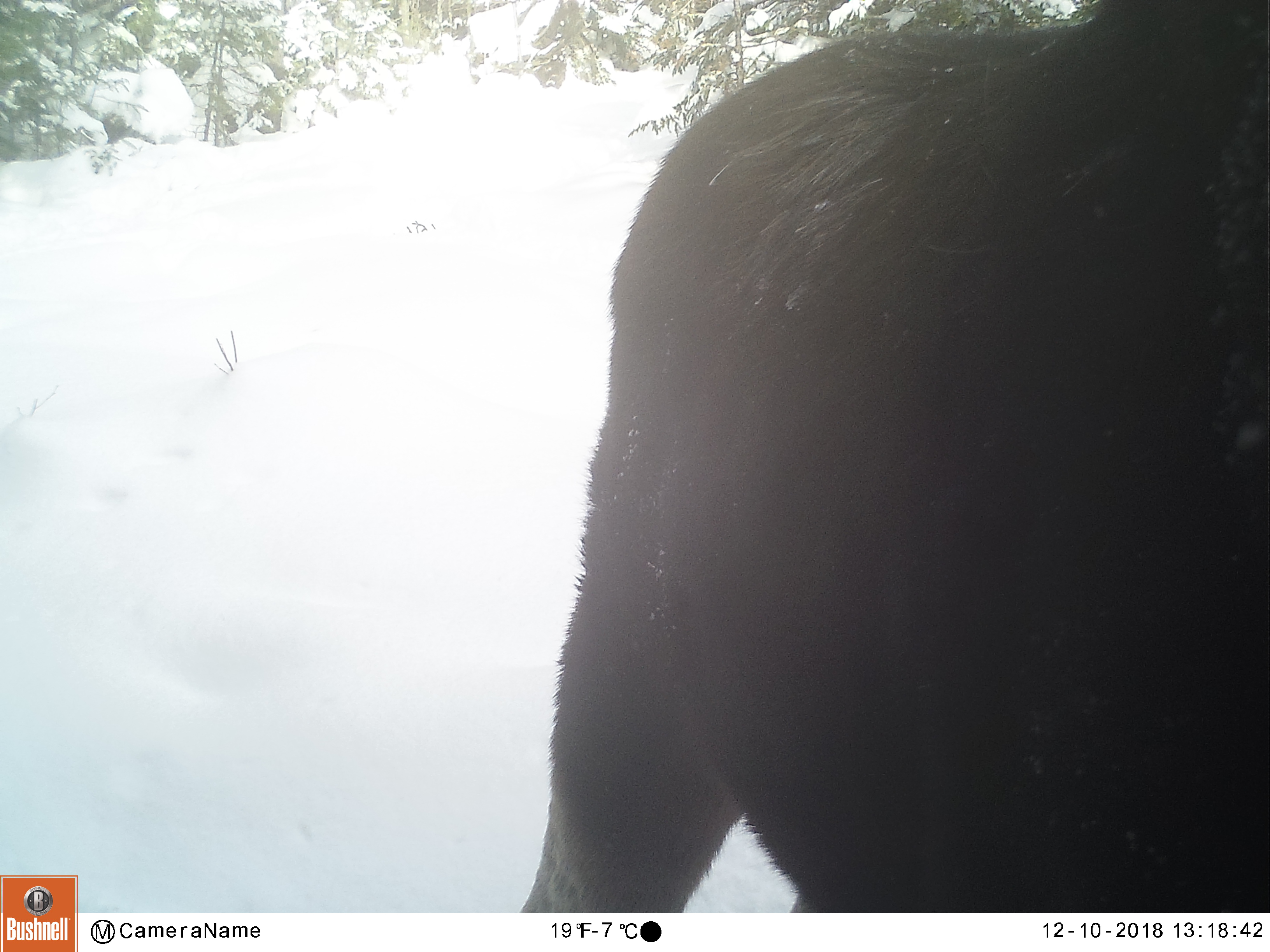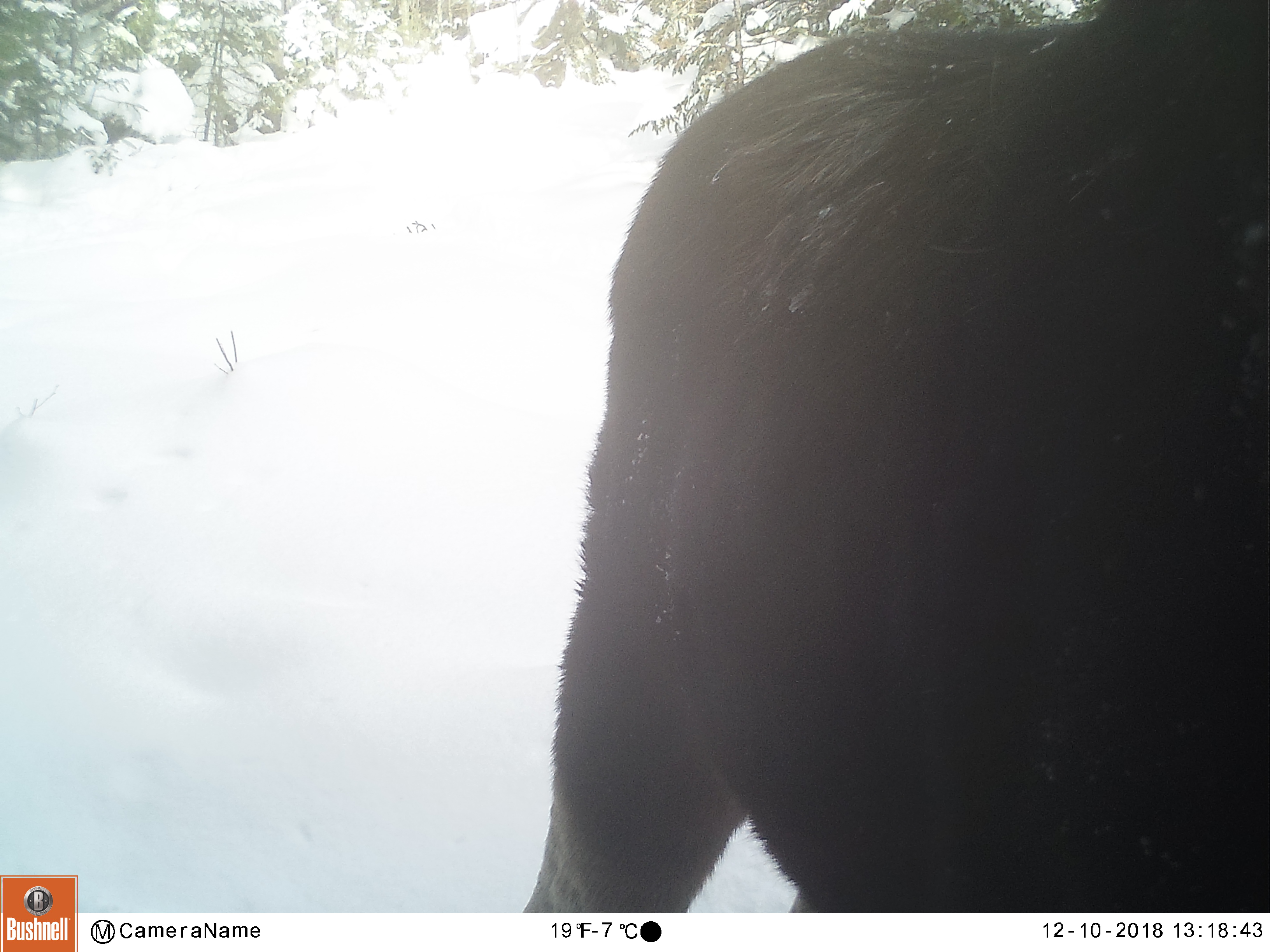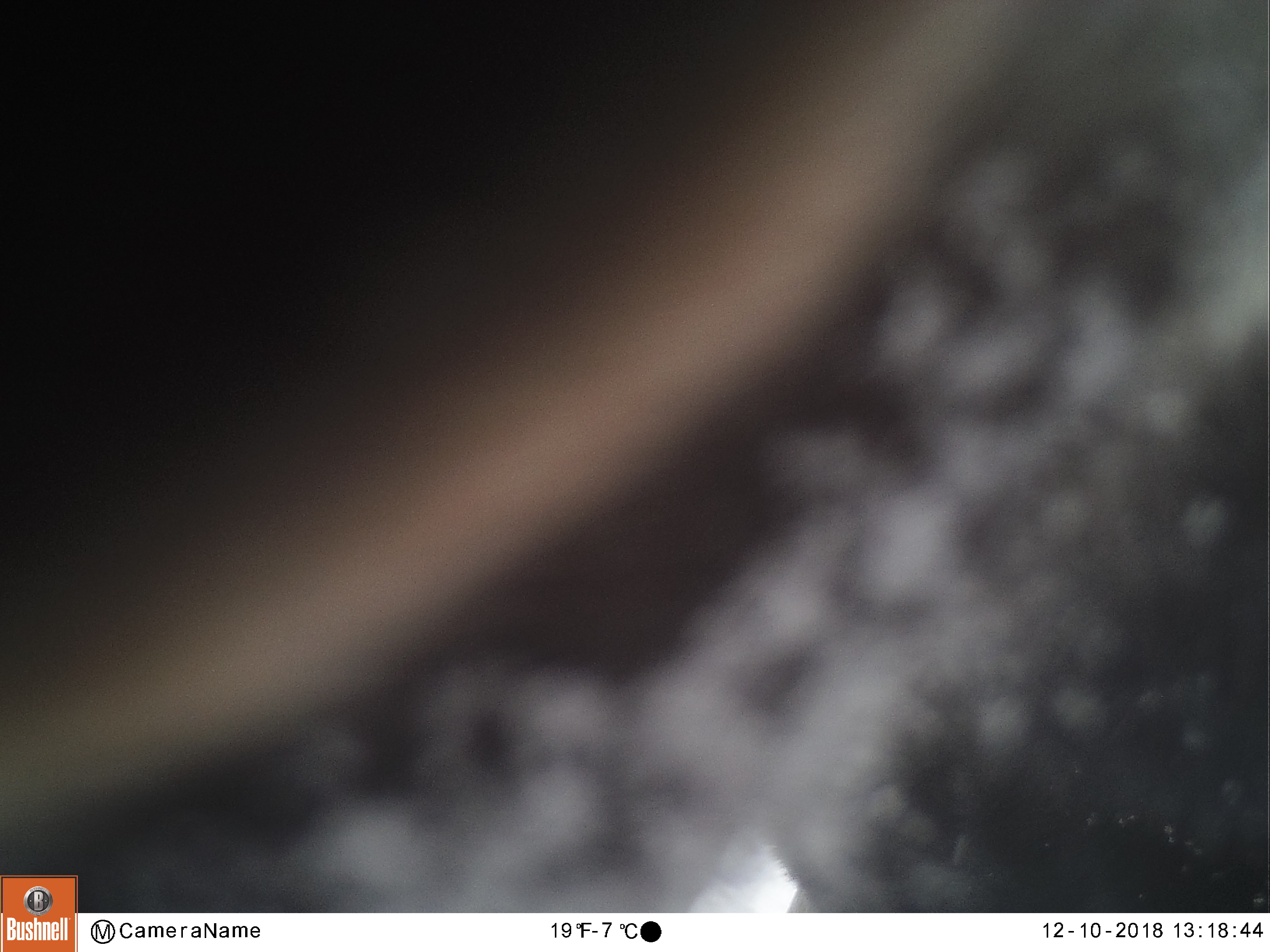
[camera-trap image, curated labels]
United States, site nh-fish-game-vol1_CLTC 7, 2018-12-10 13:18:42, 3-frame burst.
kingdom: Animalia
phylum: Chordata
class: Mammalia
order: Artiodactyla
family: Cervidae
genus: Alces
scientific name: Alces alces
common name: moose